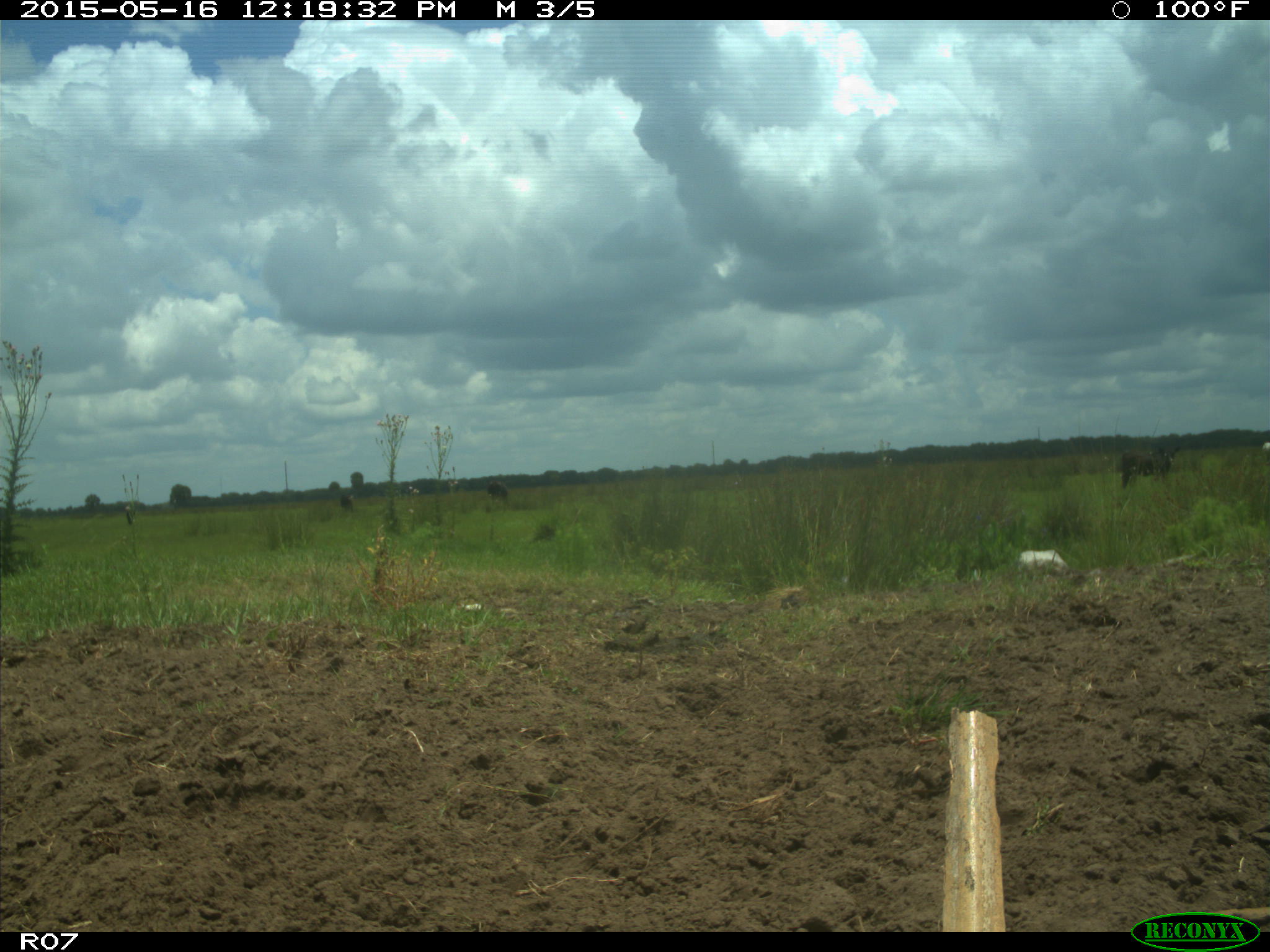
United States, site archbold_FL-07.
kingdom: Animalia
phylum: Chordata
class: Mammalia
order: Artiodactyla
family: Bovidae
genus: Bos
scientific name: Bos taurus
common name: domestic cow